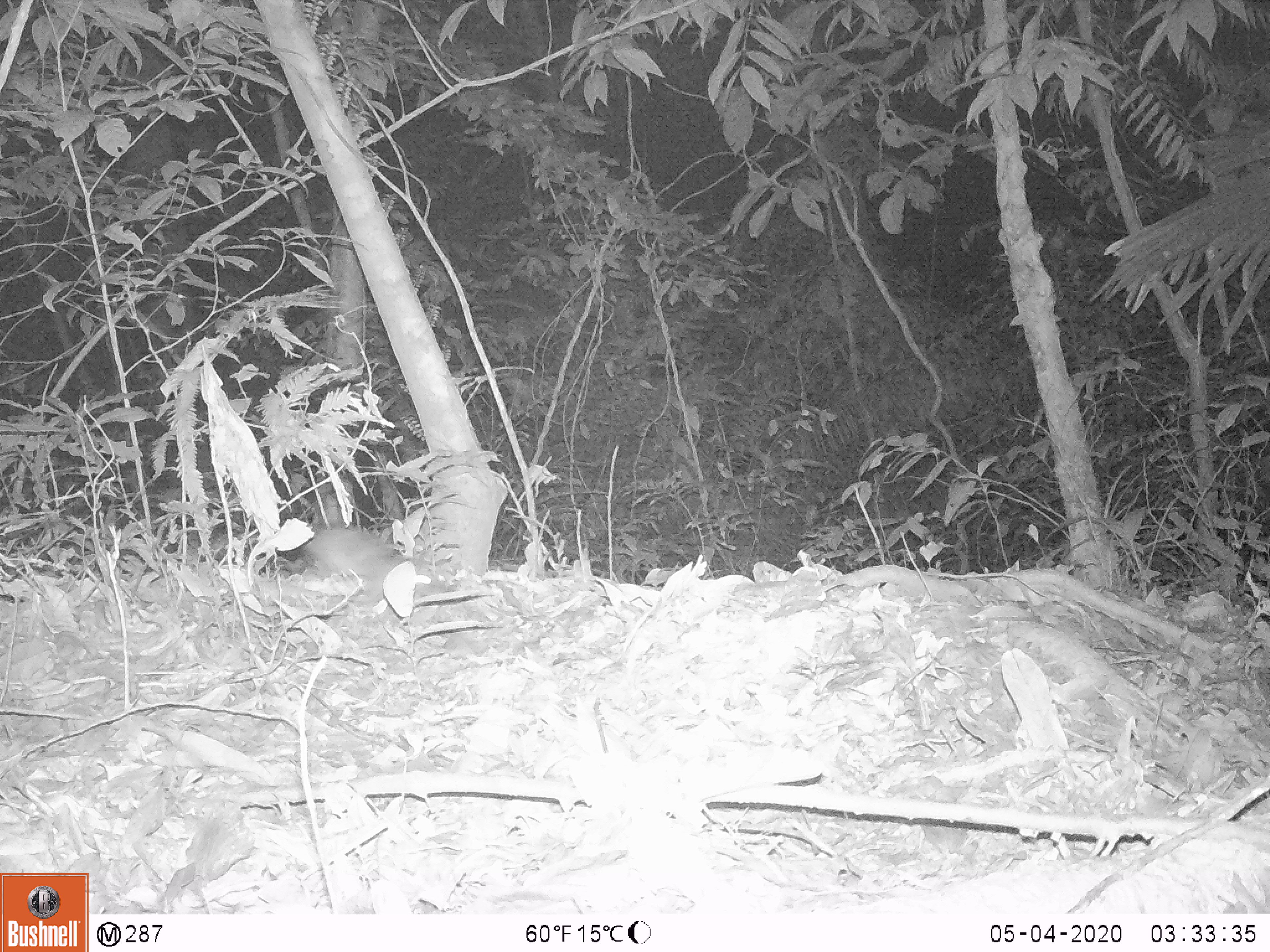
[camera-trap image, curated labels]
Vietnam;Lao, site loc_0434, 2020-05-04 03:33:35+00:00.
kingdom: Animalia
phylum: Chordata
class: Mammalia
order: Rodentia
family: Muridae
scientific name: Muridae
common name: old-world mice and rats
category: unidentified murid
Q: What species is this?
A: Unidentified murid (old-world mice and rats) (Muridae).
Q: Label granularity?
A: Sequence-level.